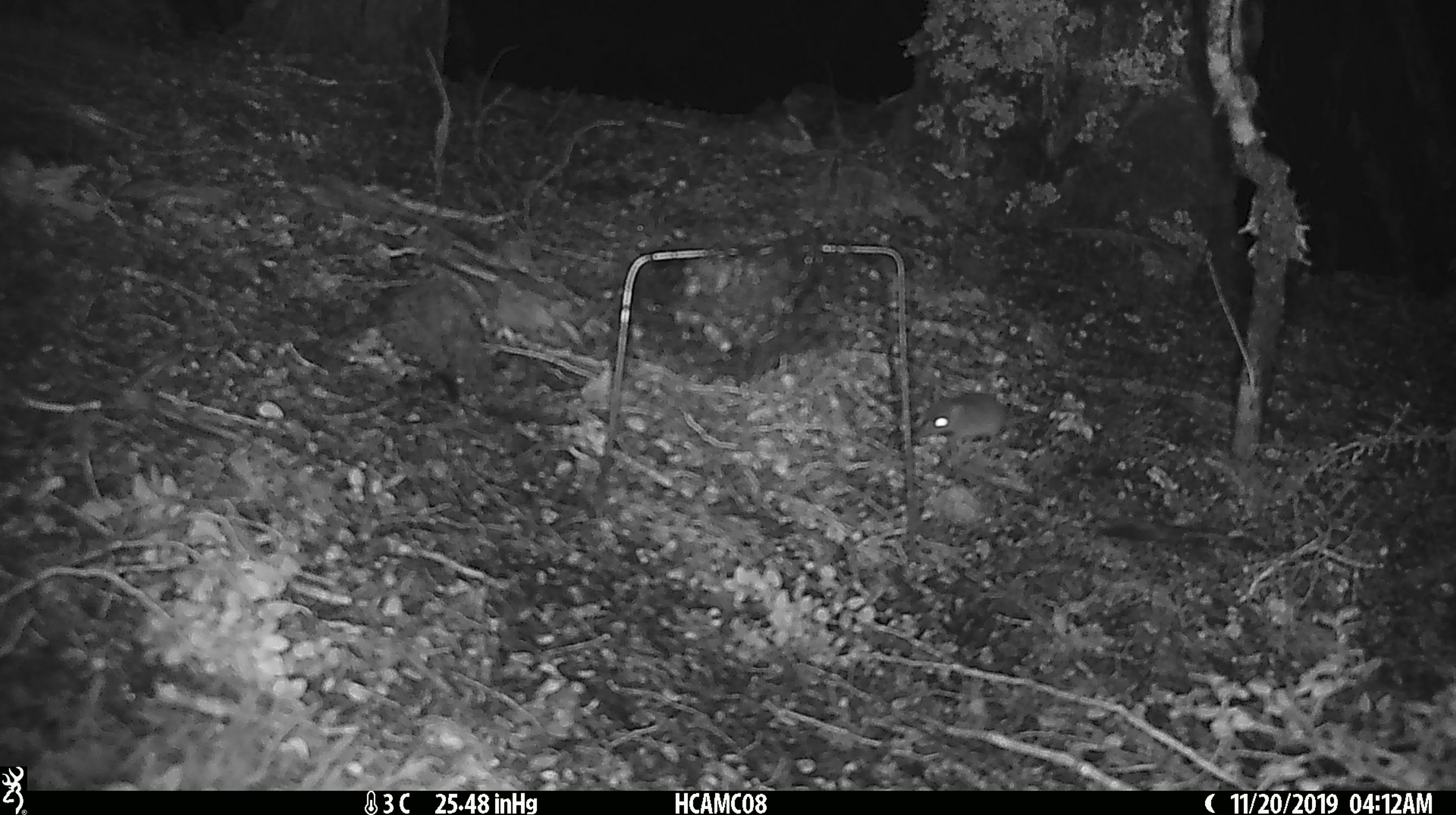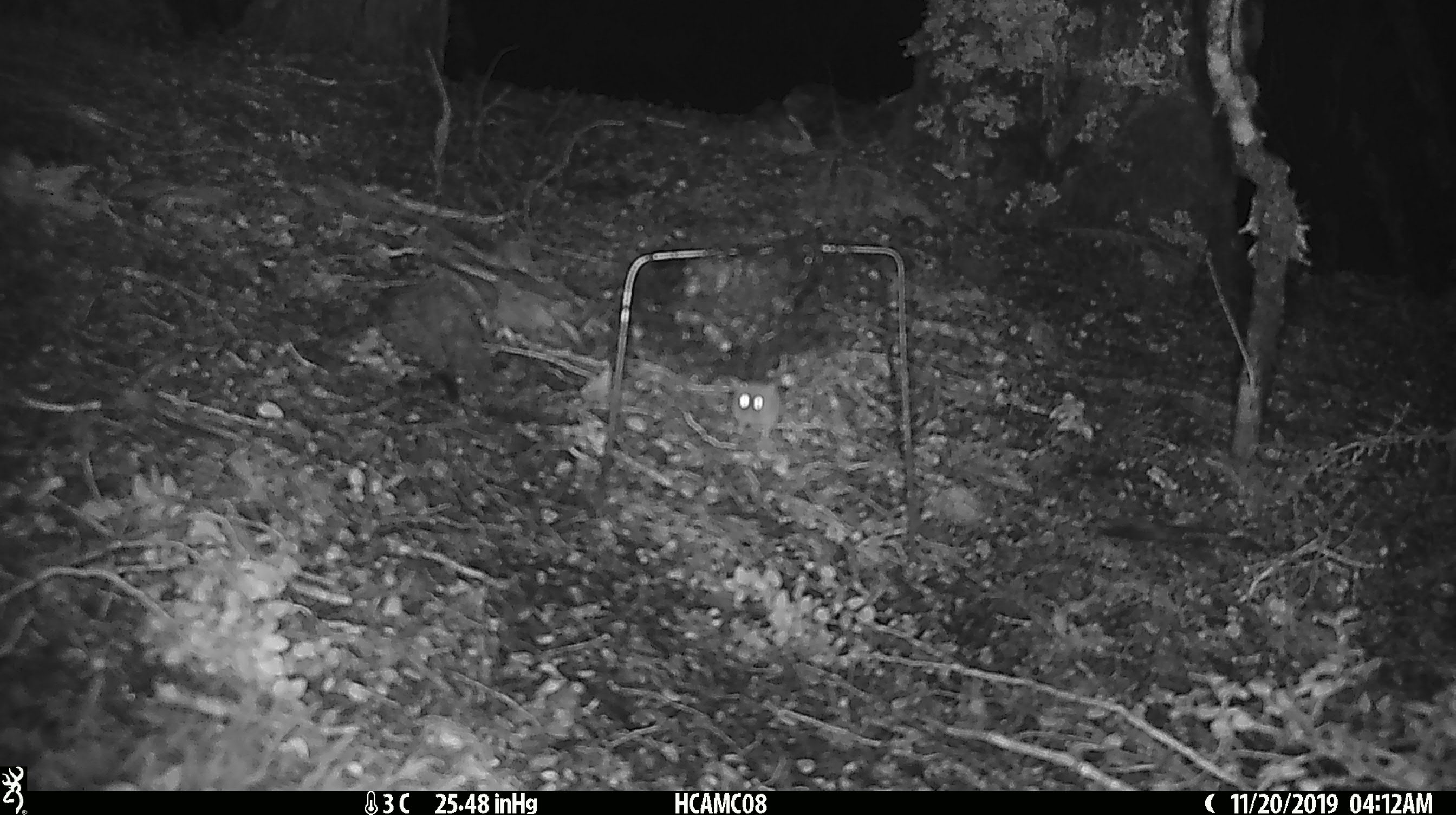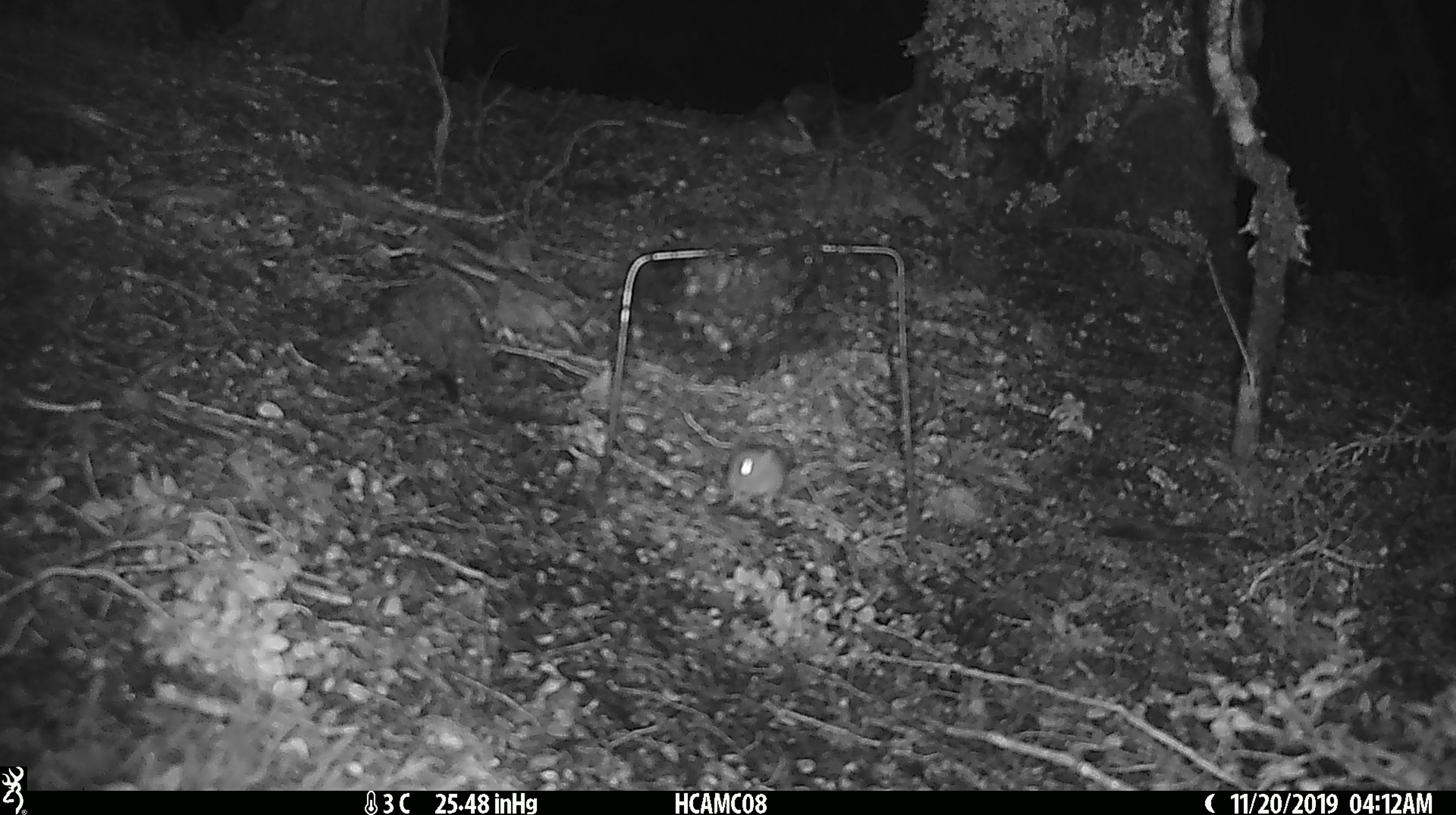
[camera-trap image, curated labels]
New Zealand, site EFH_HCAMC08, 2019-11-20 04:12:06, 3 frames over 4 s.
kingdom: Animalia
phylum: Chordata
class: Mammalia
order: Rodentia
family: Muridae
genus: Mus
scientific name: Mus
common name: mouse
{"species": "mouse (Mus)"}